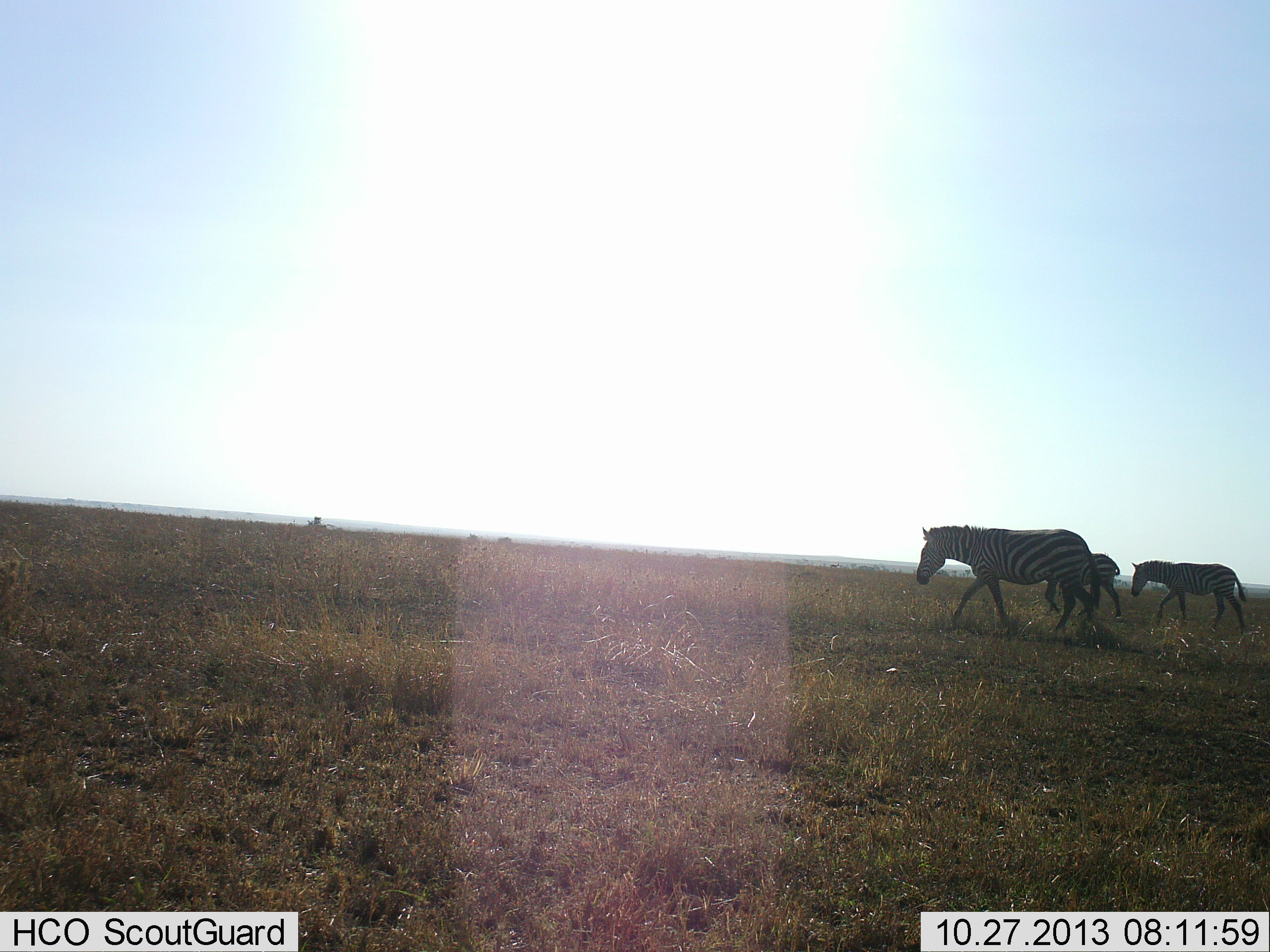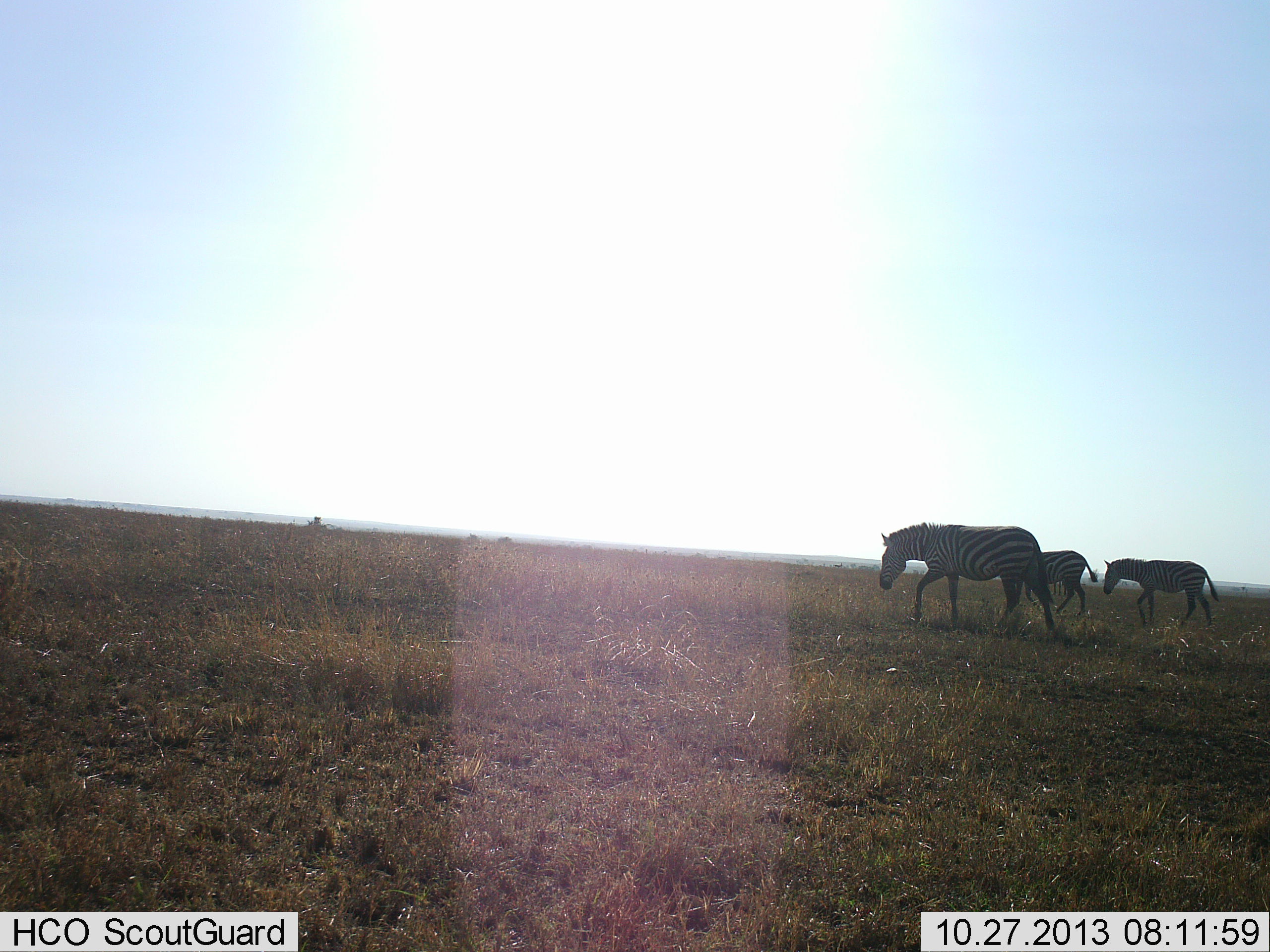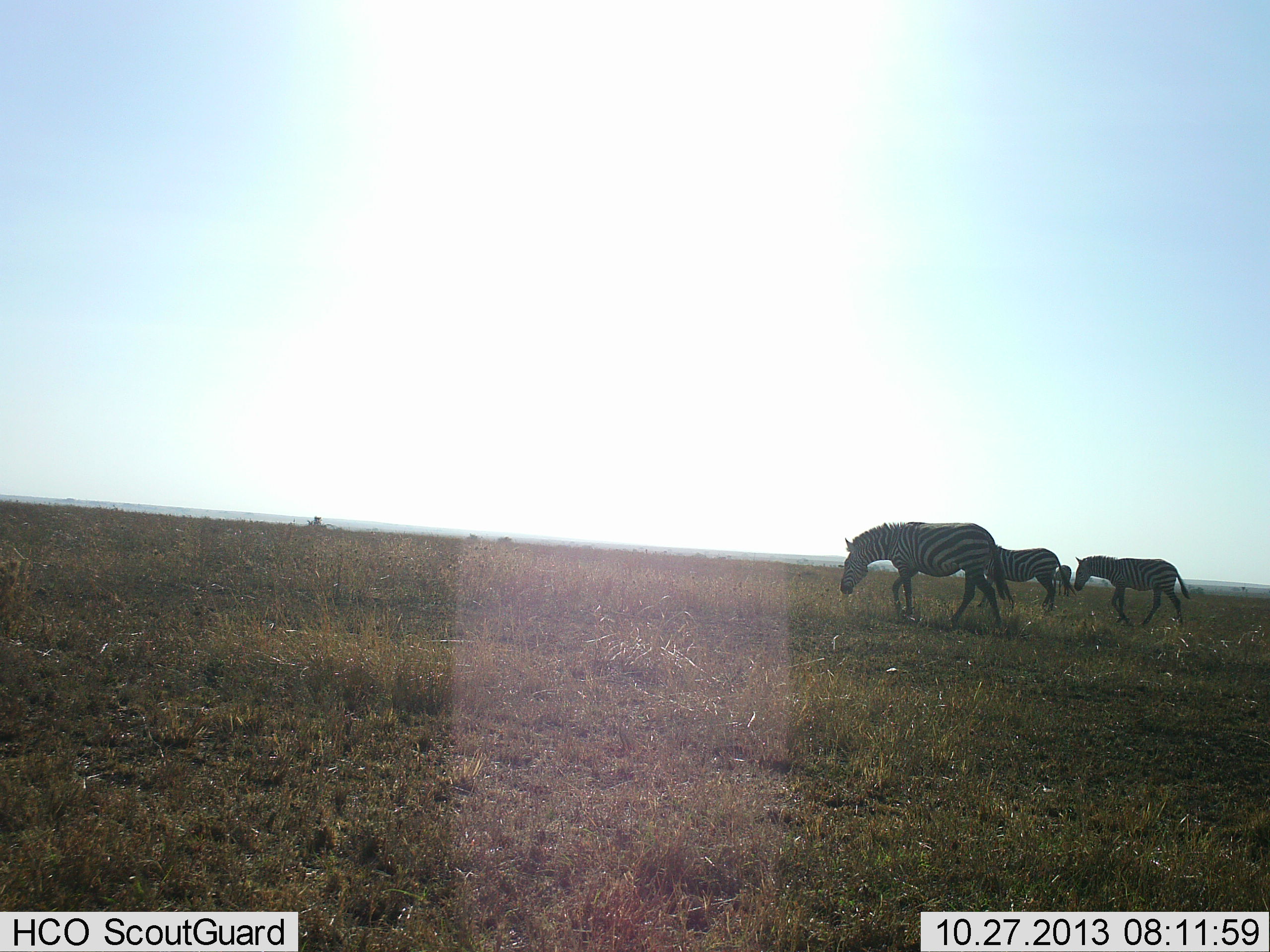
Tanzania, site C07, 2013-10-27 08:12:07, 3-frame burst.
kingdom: Animalia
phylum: Chordata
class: Mammalia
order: Perissodactyla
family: Equidae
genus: Equus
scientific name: Equus quagga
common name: plains zebra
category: zebra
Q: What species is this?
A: Zebra (plains zebra) (Equus quagga).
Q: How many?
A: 3.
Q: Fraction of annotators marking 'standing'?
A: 3%.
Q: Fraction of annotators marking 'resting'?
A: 0%.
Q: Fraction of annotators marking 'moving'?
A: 97%.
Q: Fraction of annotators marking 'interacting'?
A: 0%.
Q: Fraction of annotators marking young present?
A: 4%.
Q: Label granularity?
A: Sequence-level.